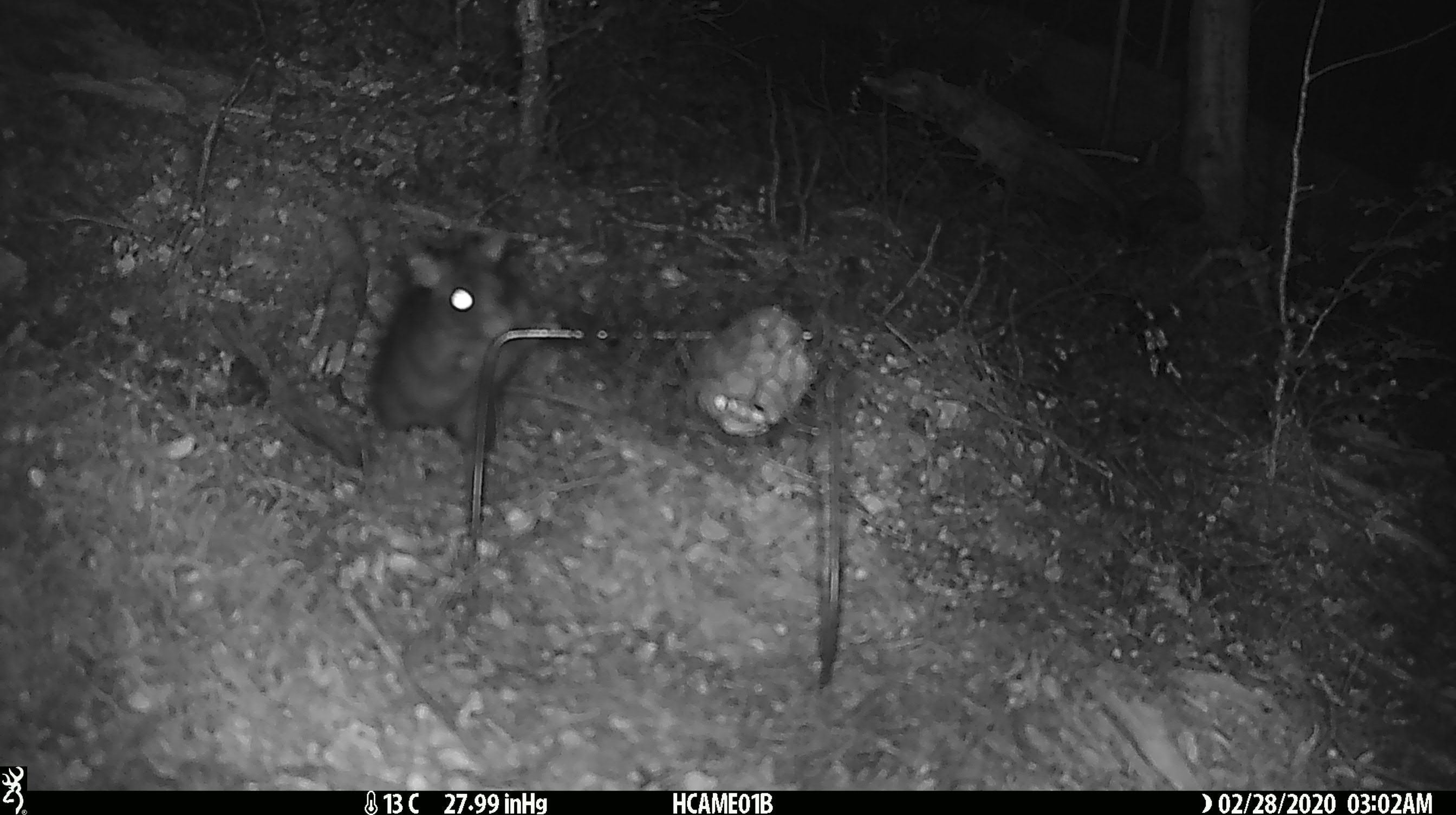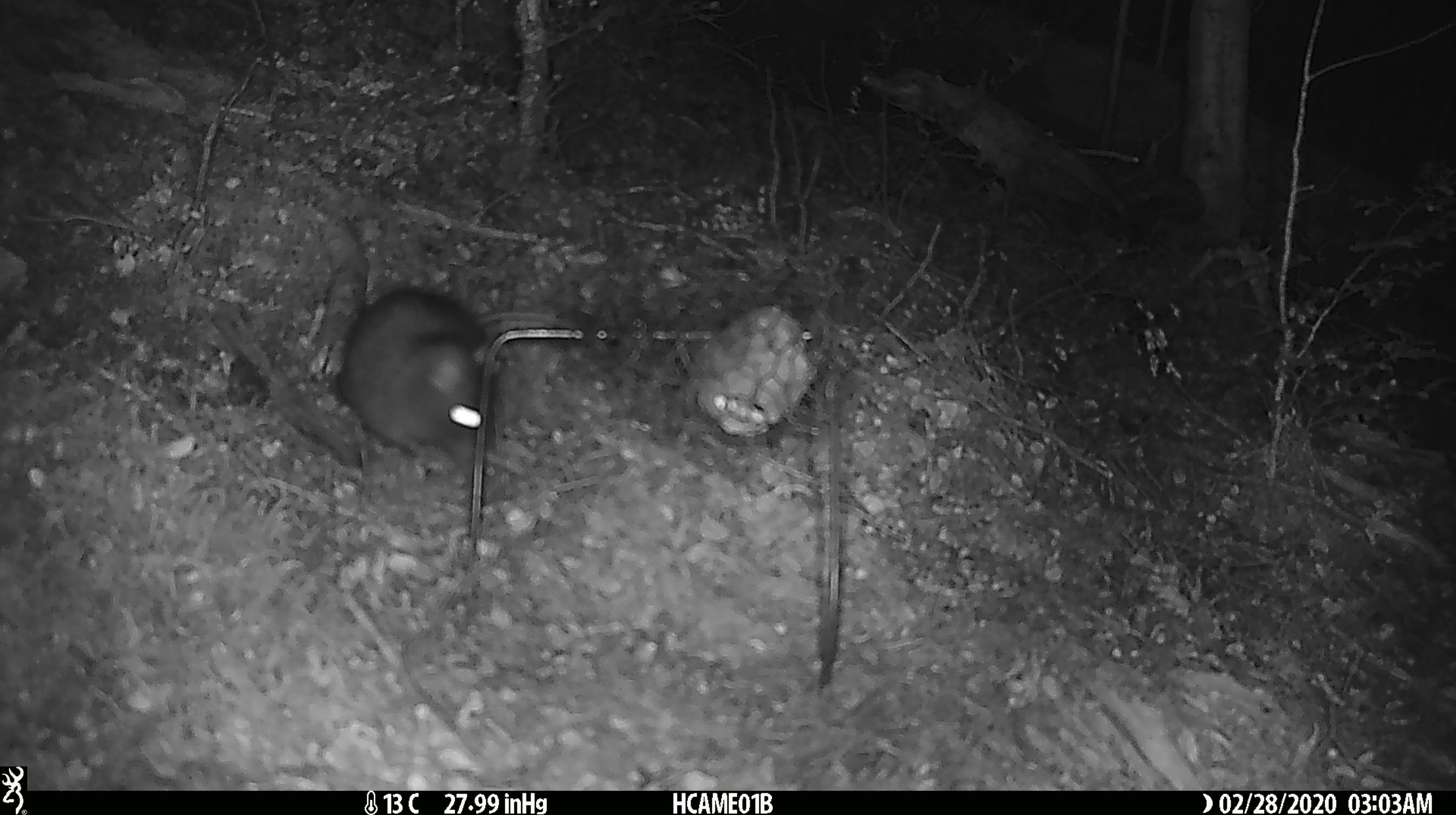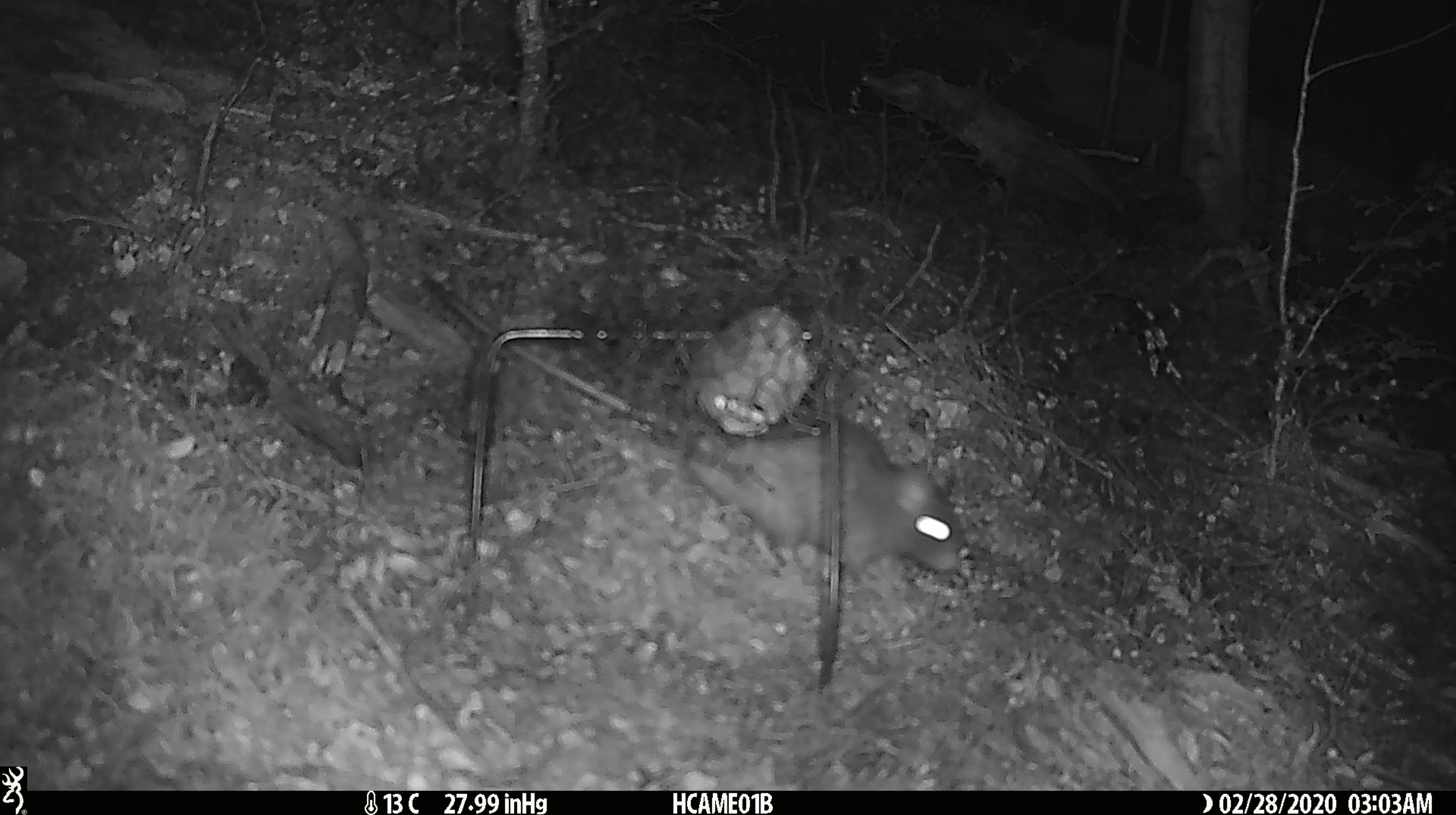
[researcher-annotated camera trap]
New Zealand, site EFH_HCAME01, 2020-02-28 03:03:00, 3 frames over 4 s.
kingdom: Animalia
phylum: Chordata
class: Mammalia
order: Rodentia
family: Muridae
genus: Rattus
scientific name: Rattus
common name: rat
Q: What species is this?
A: Rat (Rattus).